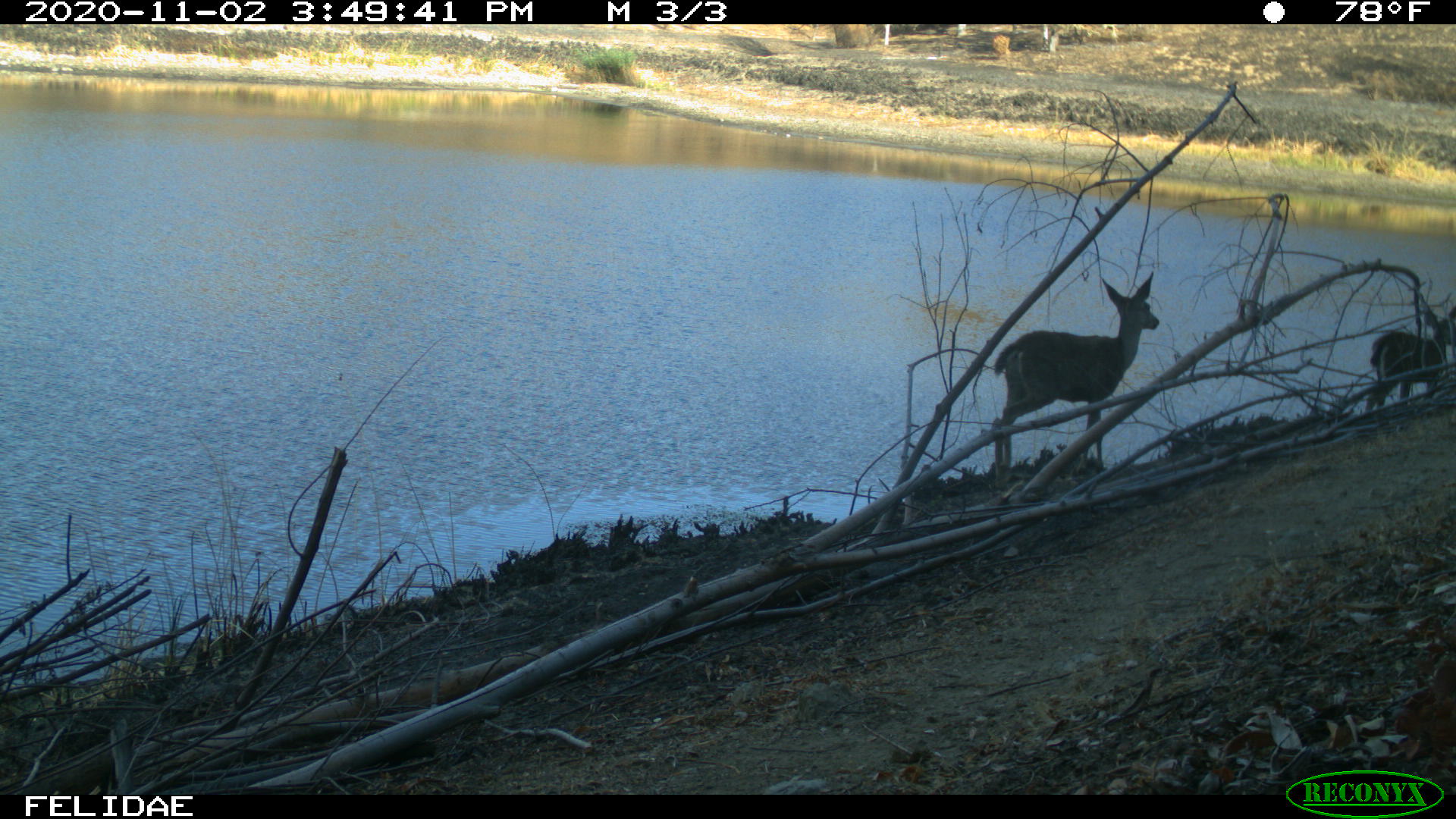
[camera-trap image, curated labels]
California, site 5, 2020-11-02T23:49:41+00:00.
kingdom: Animalia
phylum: Chordata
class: Mammalia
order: Artiodactyla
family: Cervidae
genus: Odocoileus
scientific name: Odocoileus hemionus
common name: mule deer